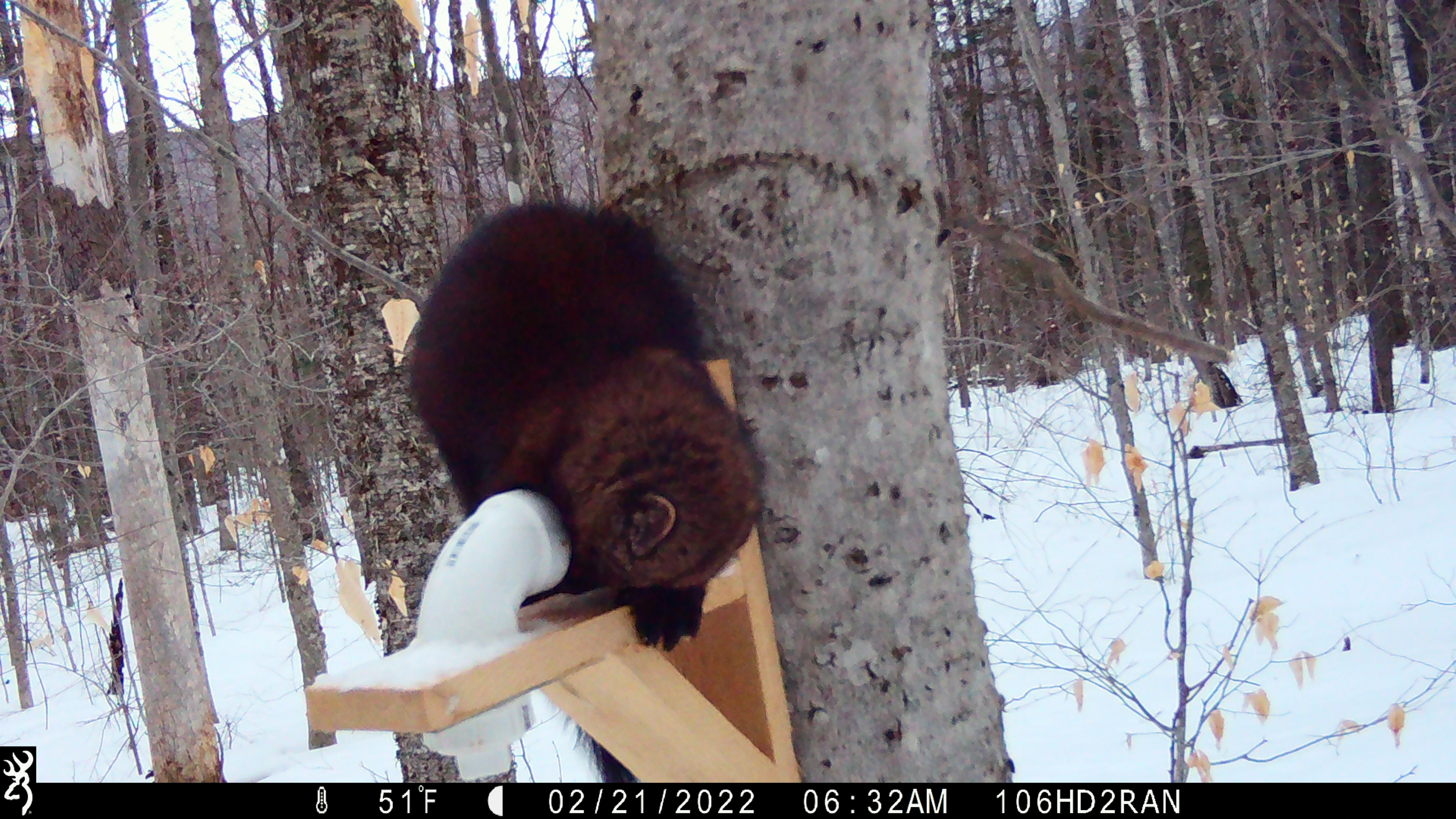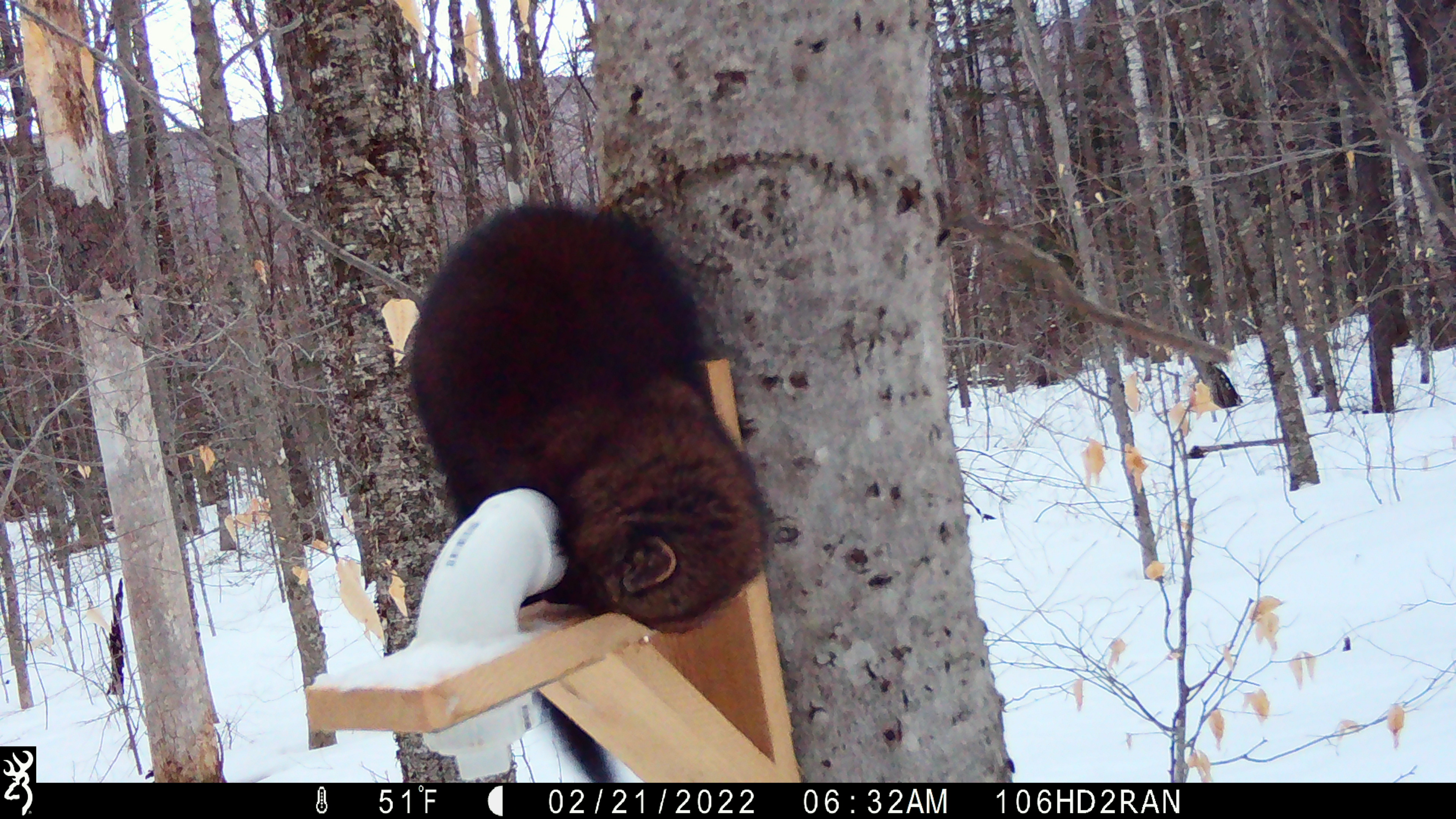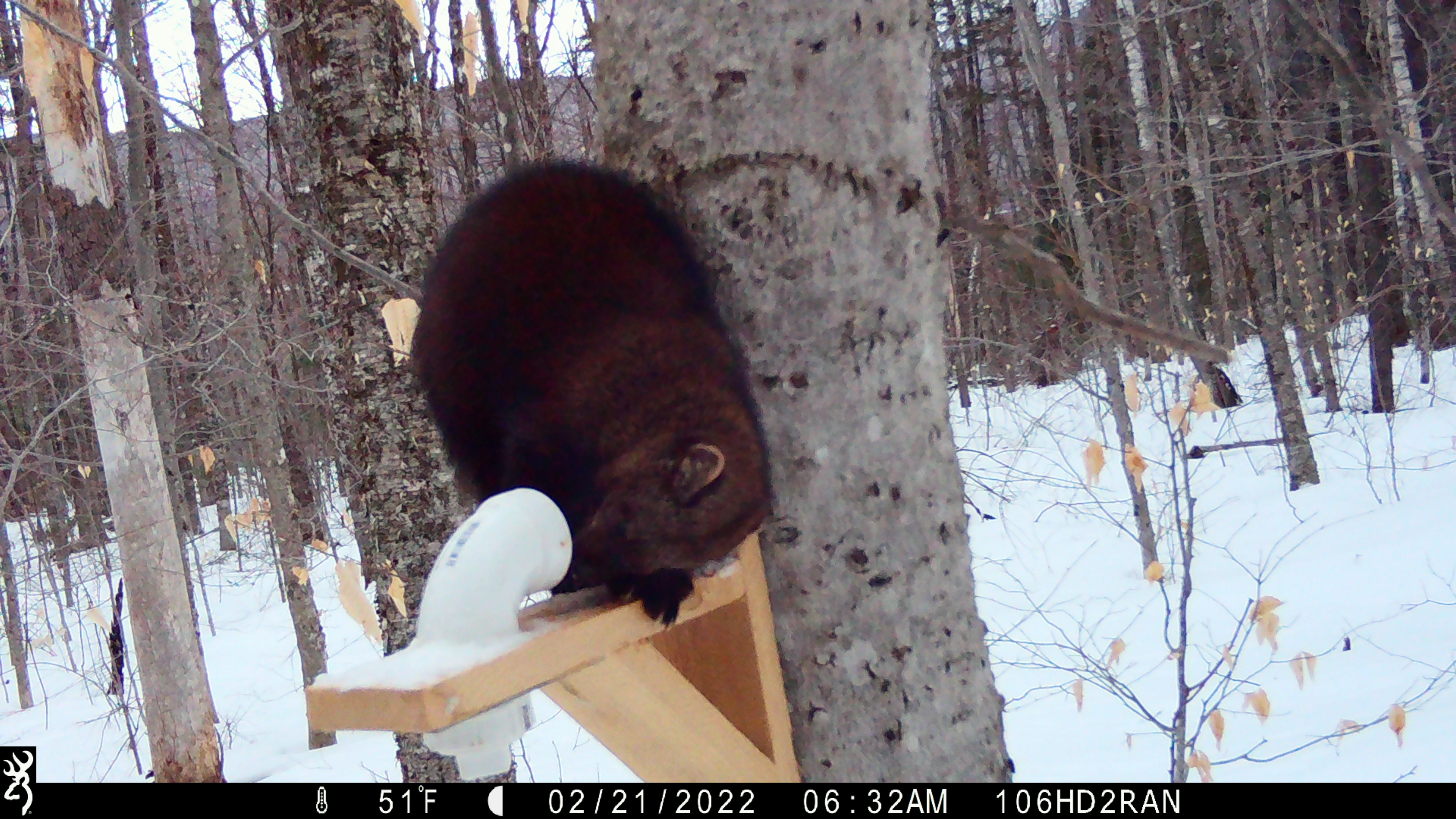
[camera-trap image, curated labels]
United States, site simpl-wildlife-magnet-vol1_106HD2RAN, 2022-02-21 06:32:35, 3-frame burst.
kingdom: Animalia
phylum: Chordata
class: Mammalia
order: Carnivora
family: Mustelidae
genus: Pekania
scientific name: Pekania pennanti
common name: fisher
Fisher (Pekania pennanti).